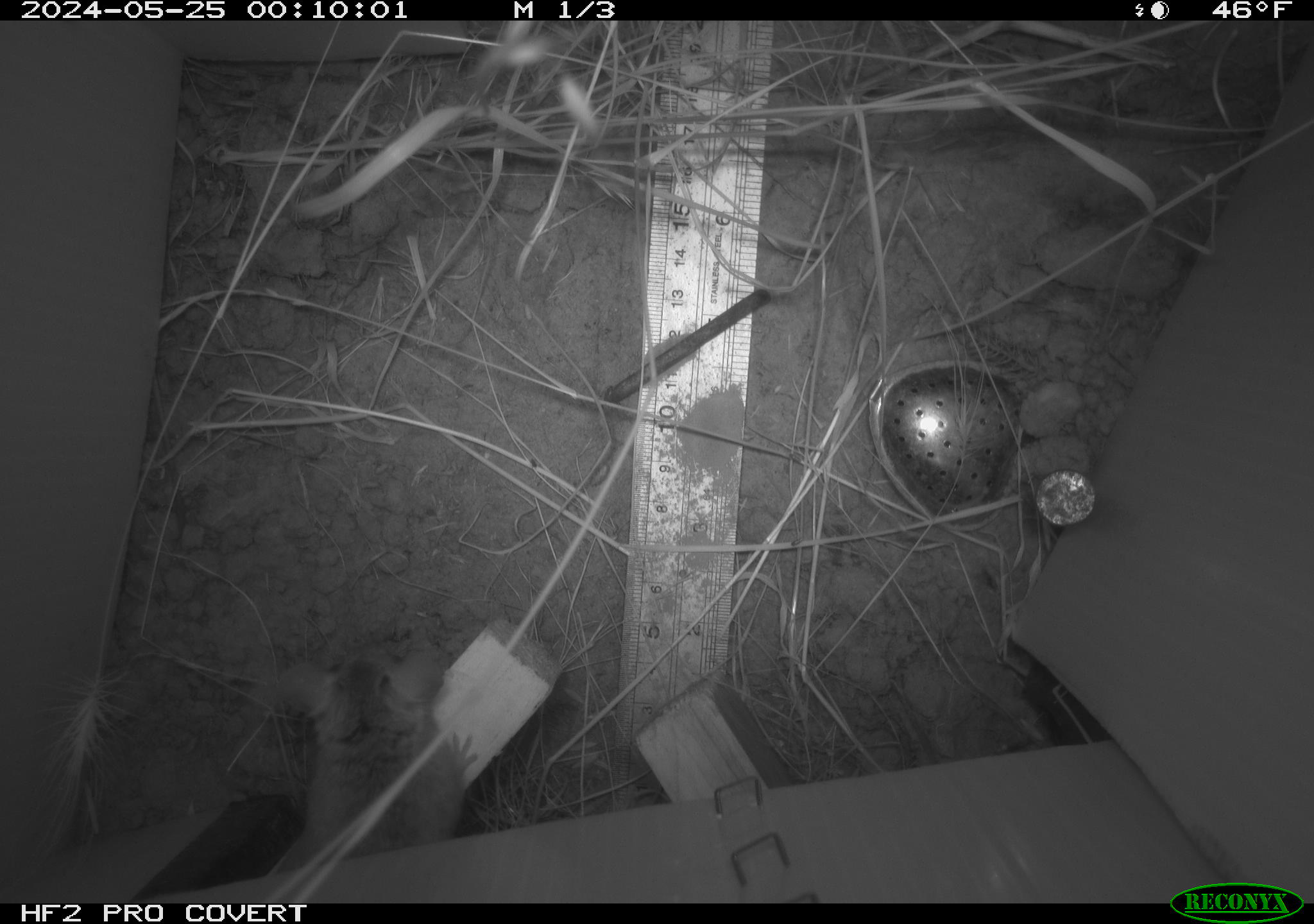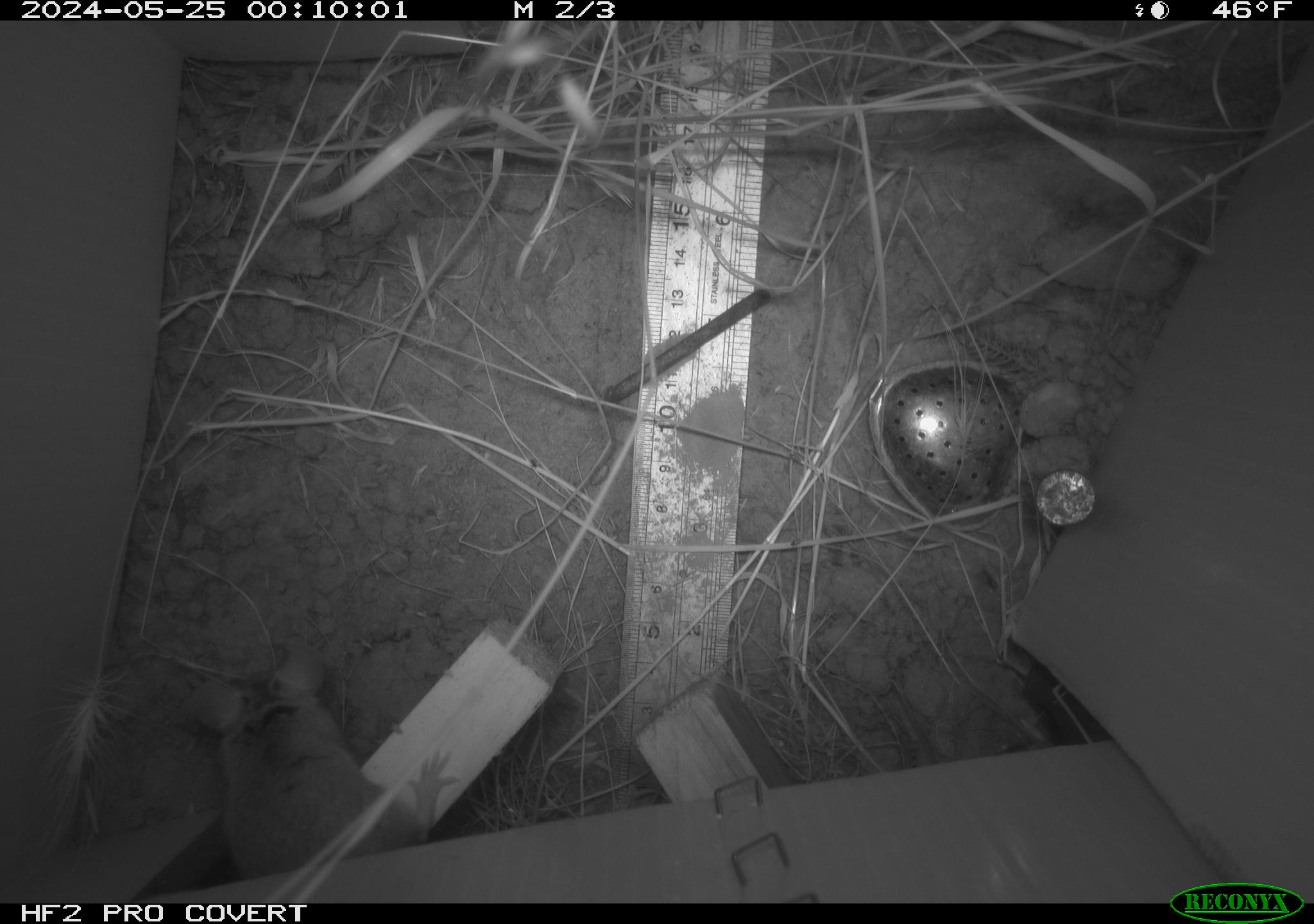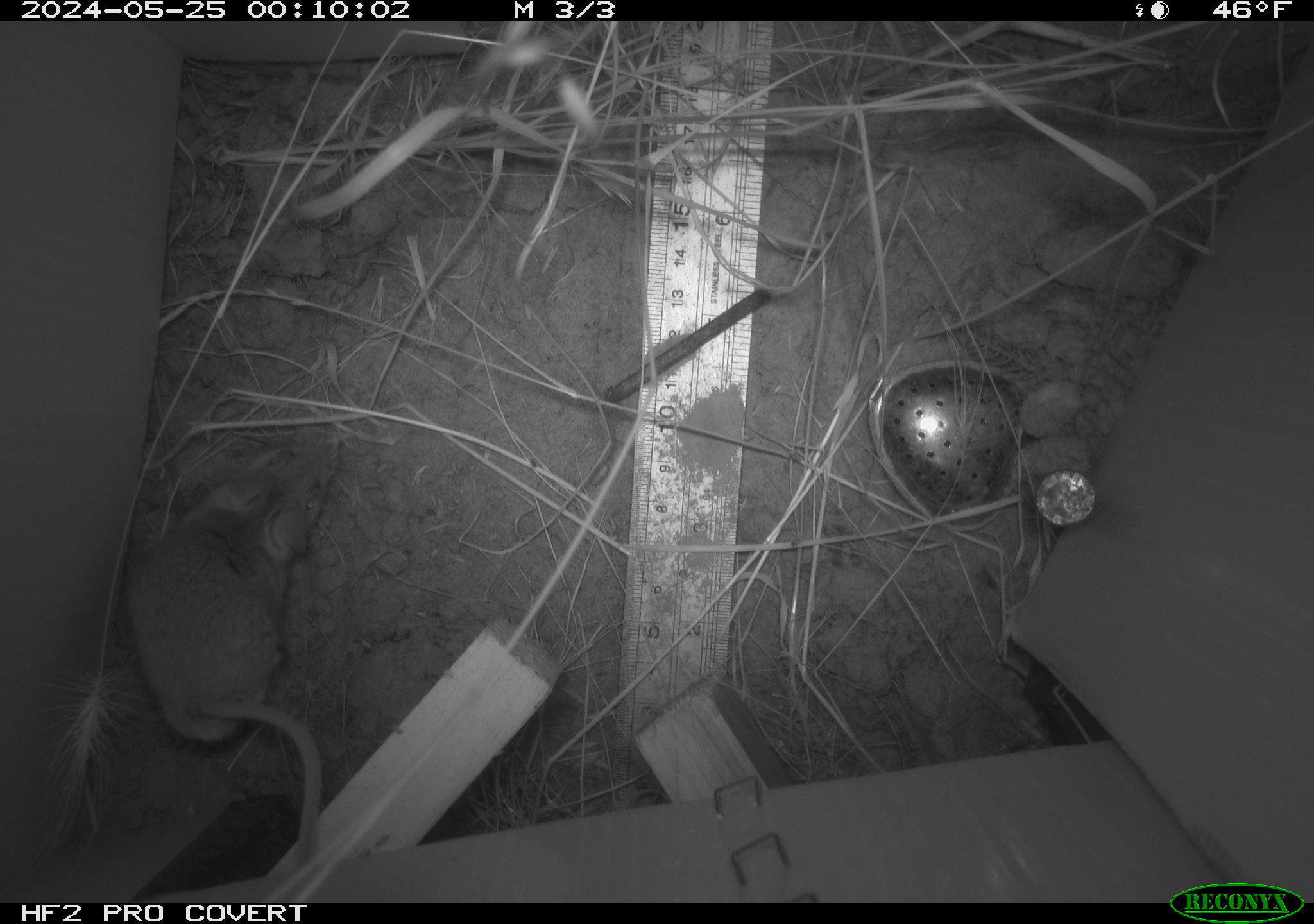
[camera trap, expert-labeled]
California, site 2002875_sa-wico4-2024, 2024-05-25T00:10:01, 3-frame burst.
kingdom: Animalia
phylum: Chordata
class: Mammalia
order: Rodentia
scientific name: Rodentia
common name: rodent